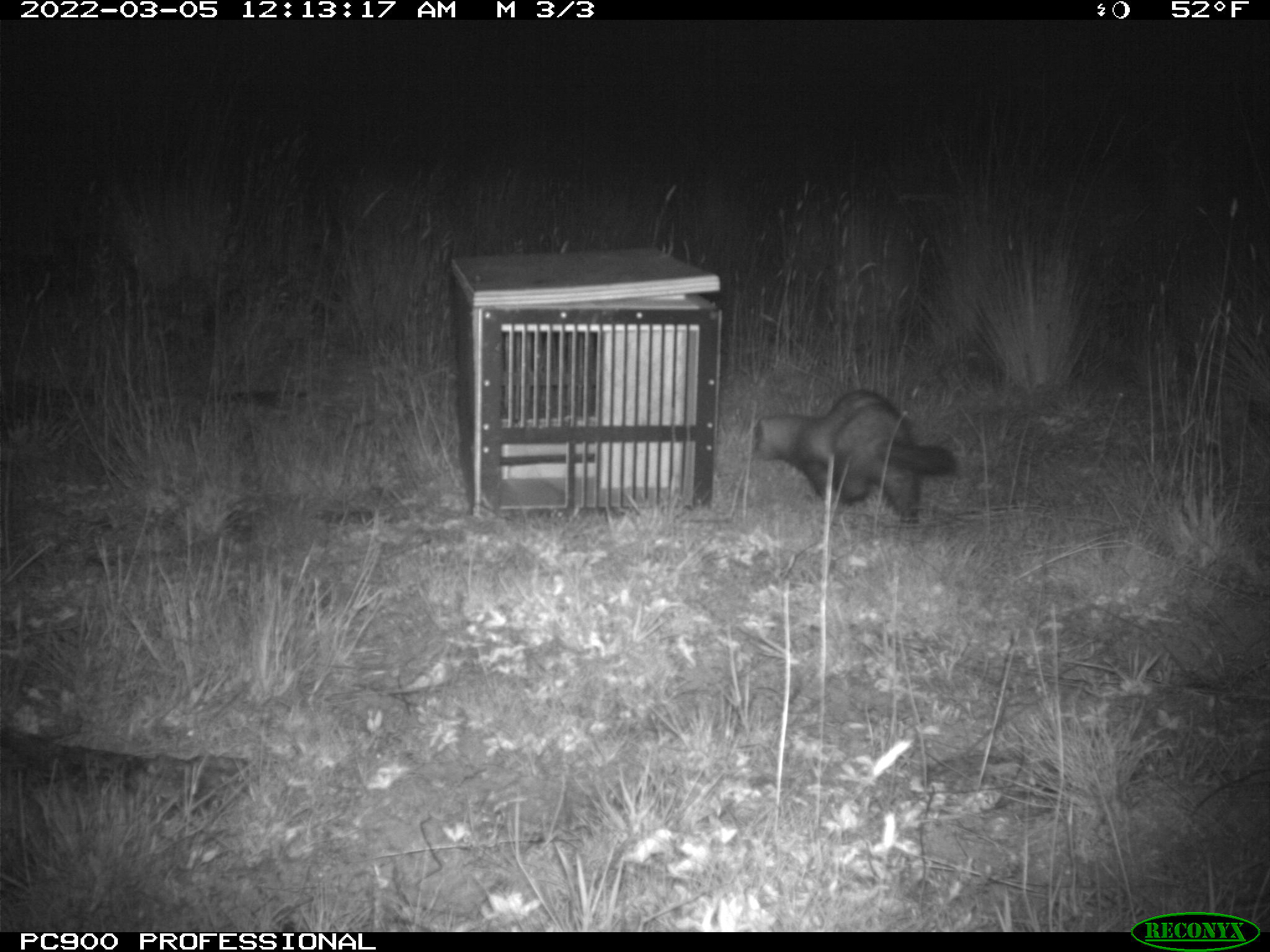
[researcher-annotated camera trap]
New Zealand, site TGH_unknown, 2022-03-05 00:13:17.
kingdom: Animalia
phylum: Chordata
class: Mammalia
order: Carnivora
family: Mustelidae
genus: Mustela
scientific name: Mustela furo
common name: ferret